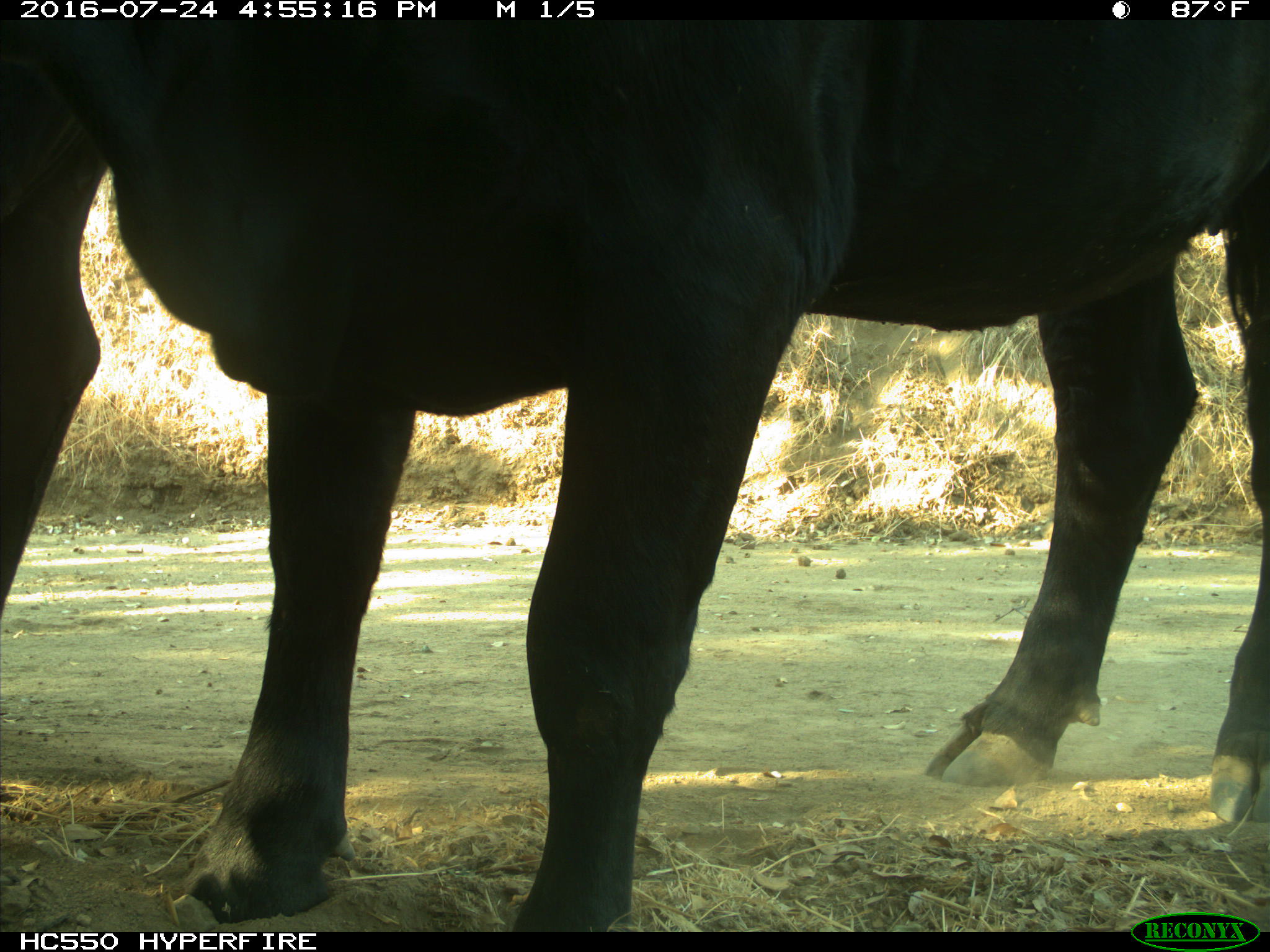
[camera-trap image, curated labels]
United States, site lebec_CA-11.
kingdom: Animalia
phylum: Chordata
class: Mammalia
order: Artiodactyla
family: Bovidae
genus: Bos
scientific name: Bos taurus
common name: domestic cow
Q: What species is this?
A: Bos taurus (domestic cow).